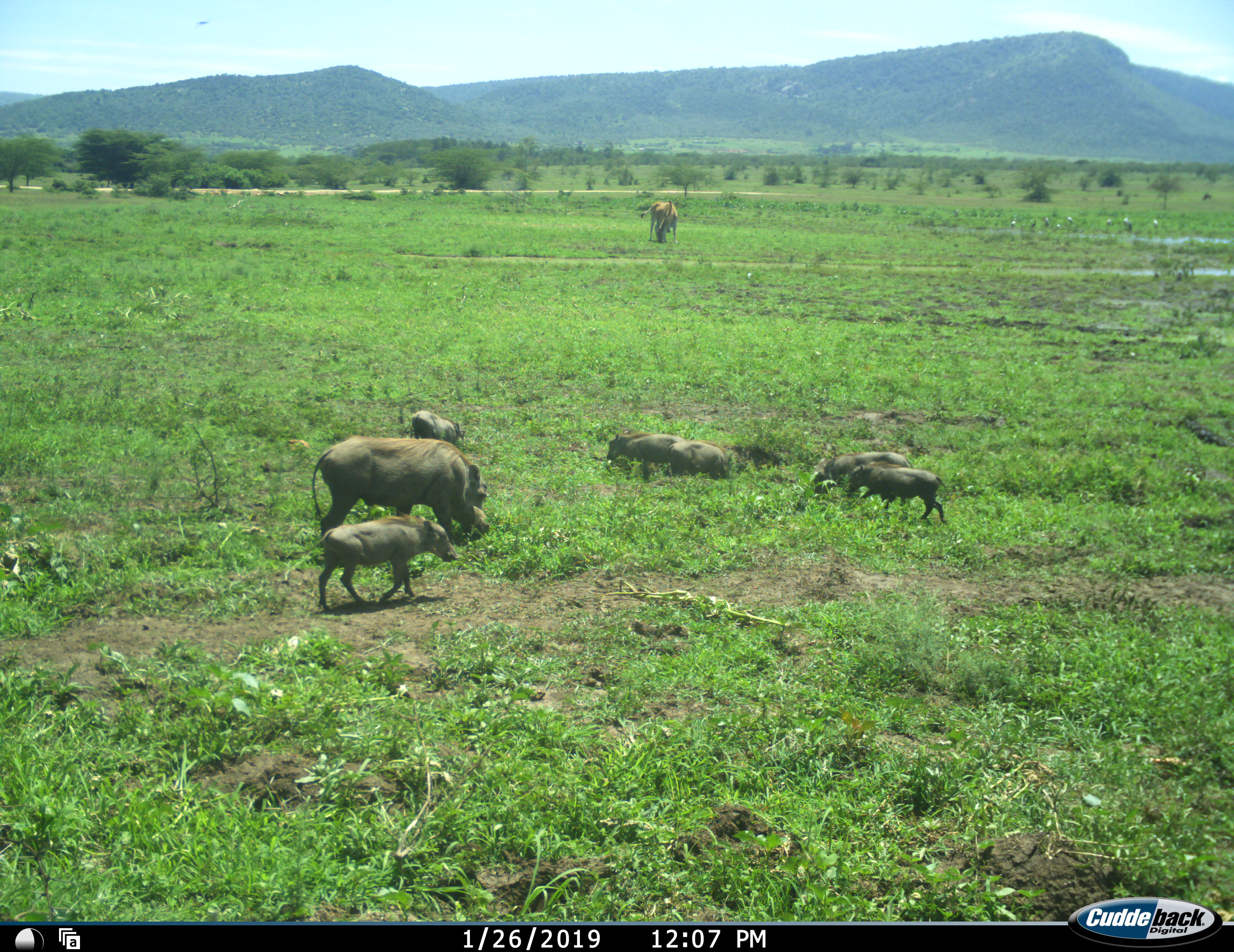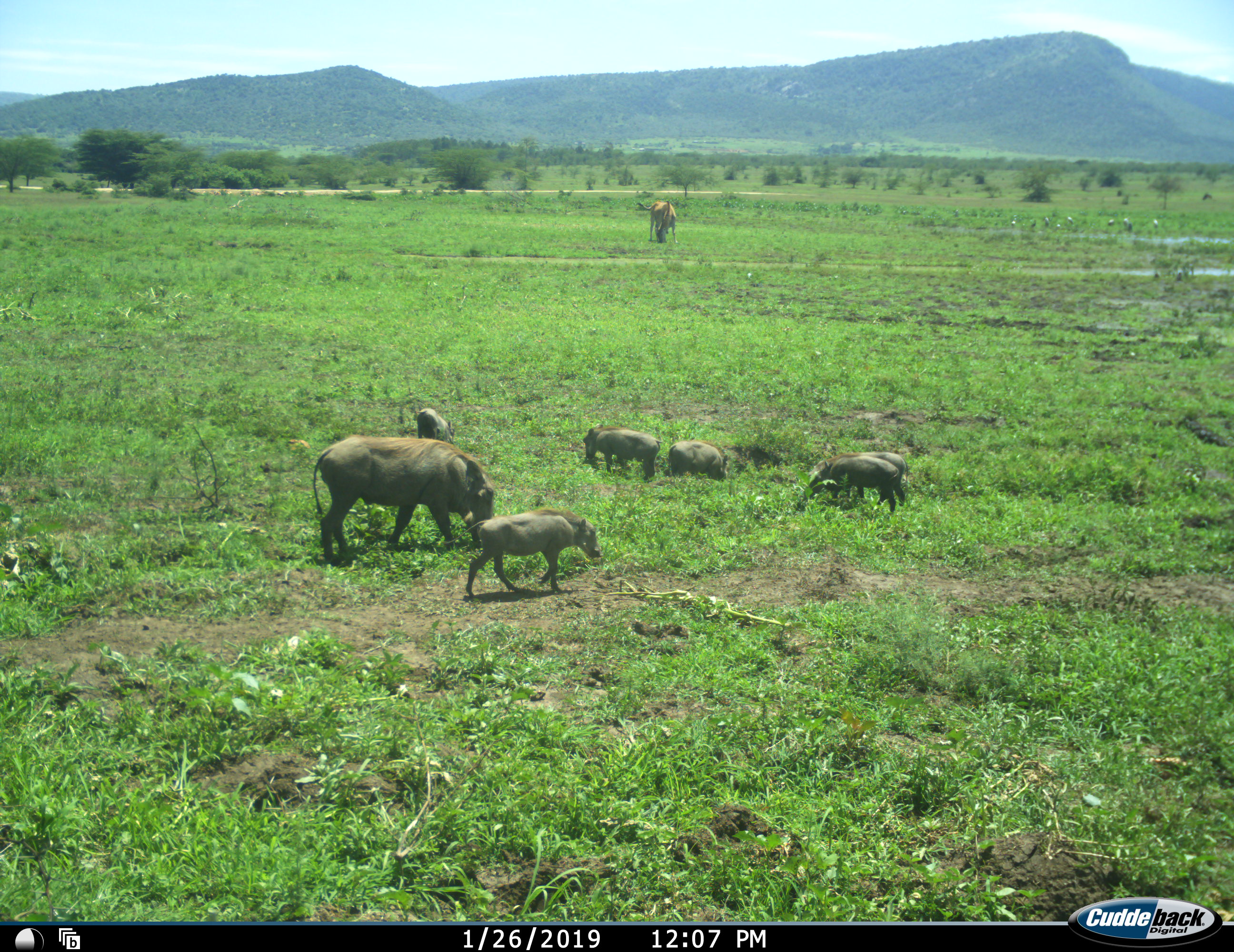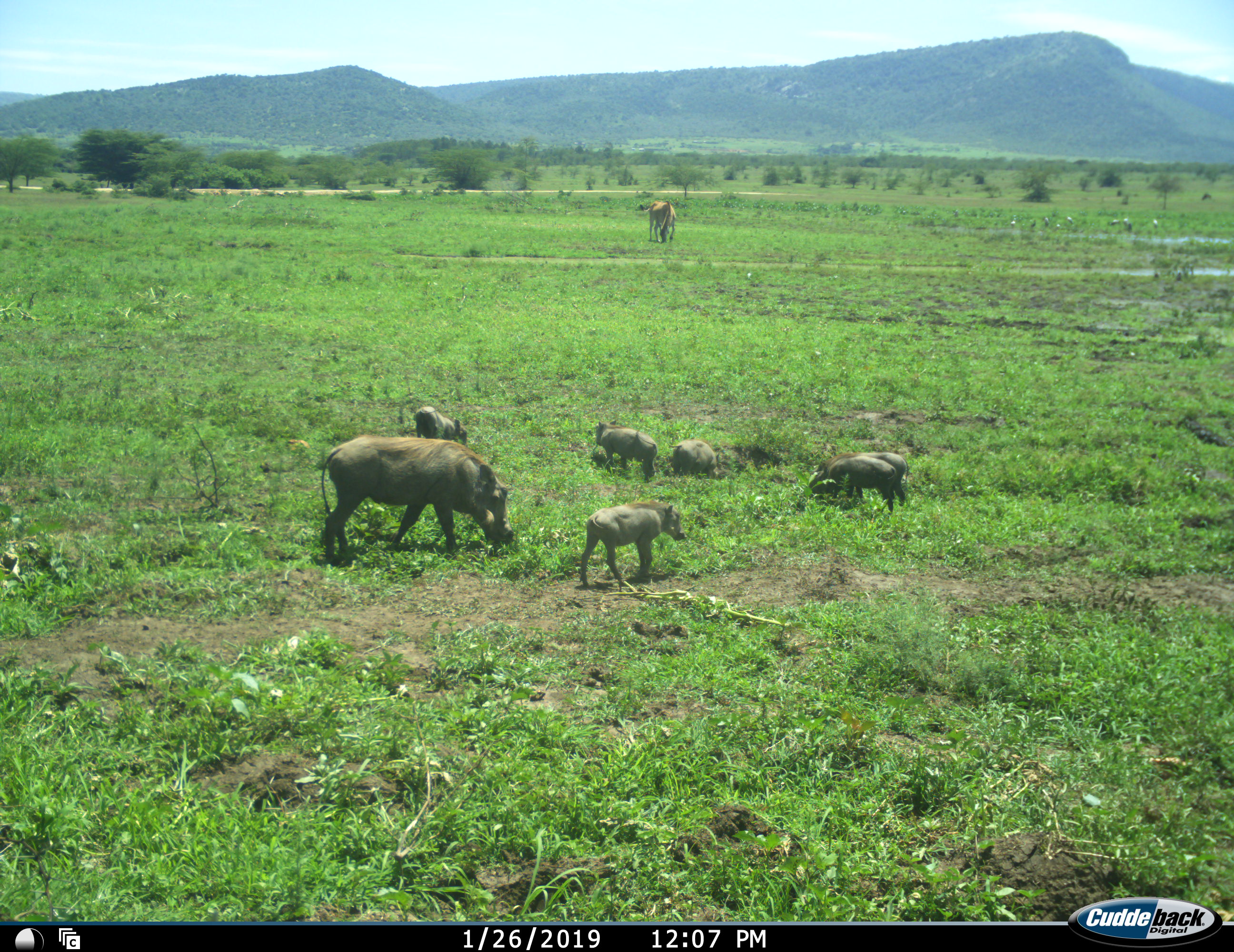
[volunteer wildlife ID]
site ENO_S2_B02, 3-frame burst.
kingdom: Animalia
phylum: Chordata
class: Mammalia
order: Artiodactyla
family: Bovidae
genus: Tragelaphus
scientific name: Tragelaphus oryx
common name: eland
Eland (Tragelaphus oryx), count 1. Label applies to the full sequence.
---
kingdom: Animalia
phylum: Chordata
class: Mammalia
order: Artiodactyla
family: Suidae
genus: Phacochoerus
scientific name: Phacochoerus africanus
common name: warthog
Warthog (Phacochoerus africanus), count 7. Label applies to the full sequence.